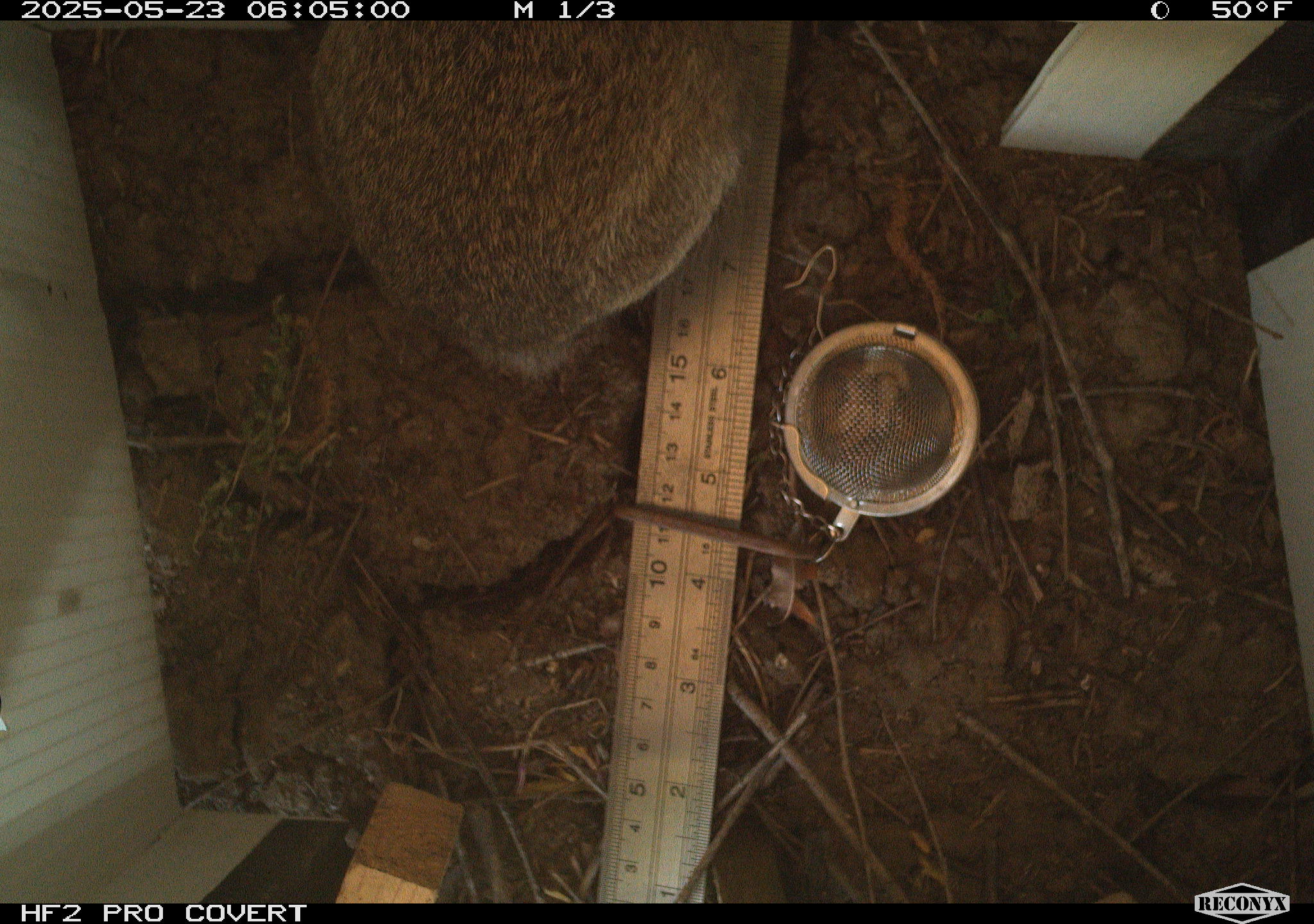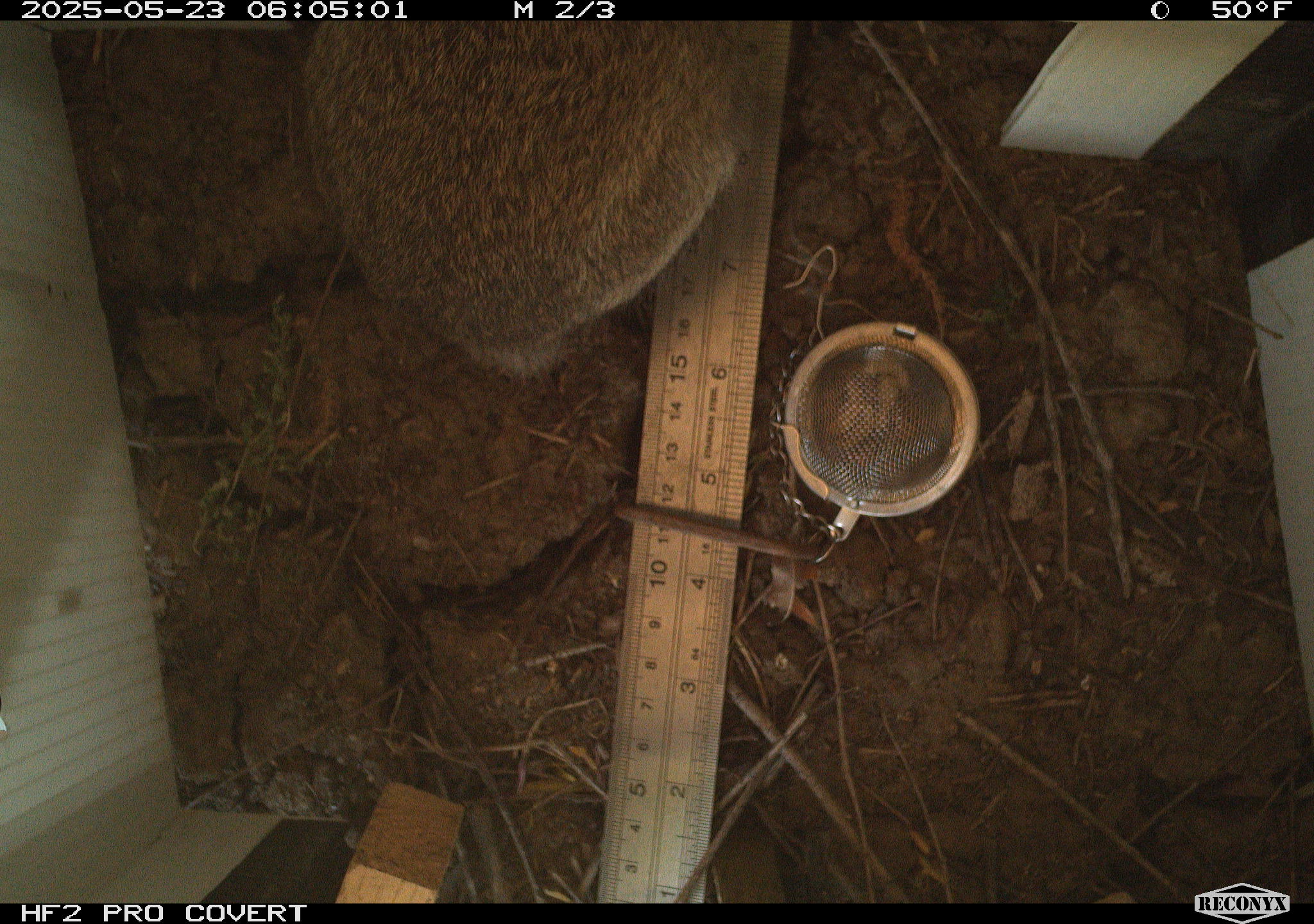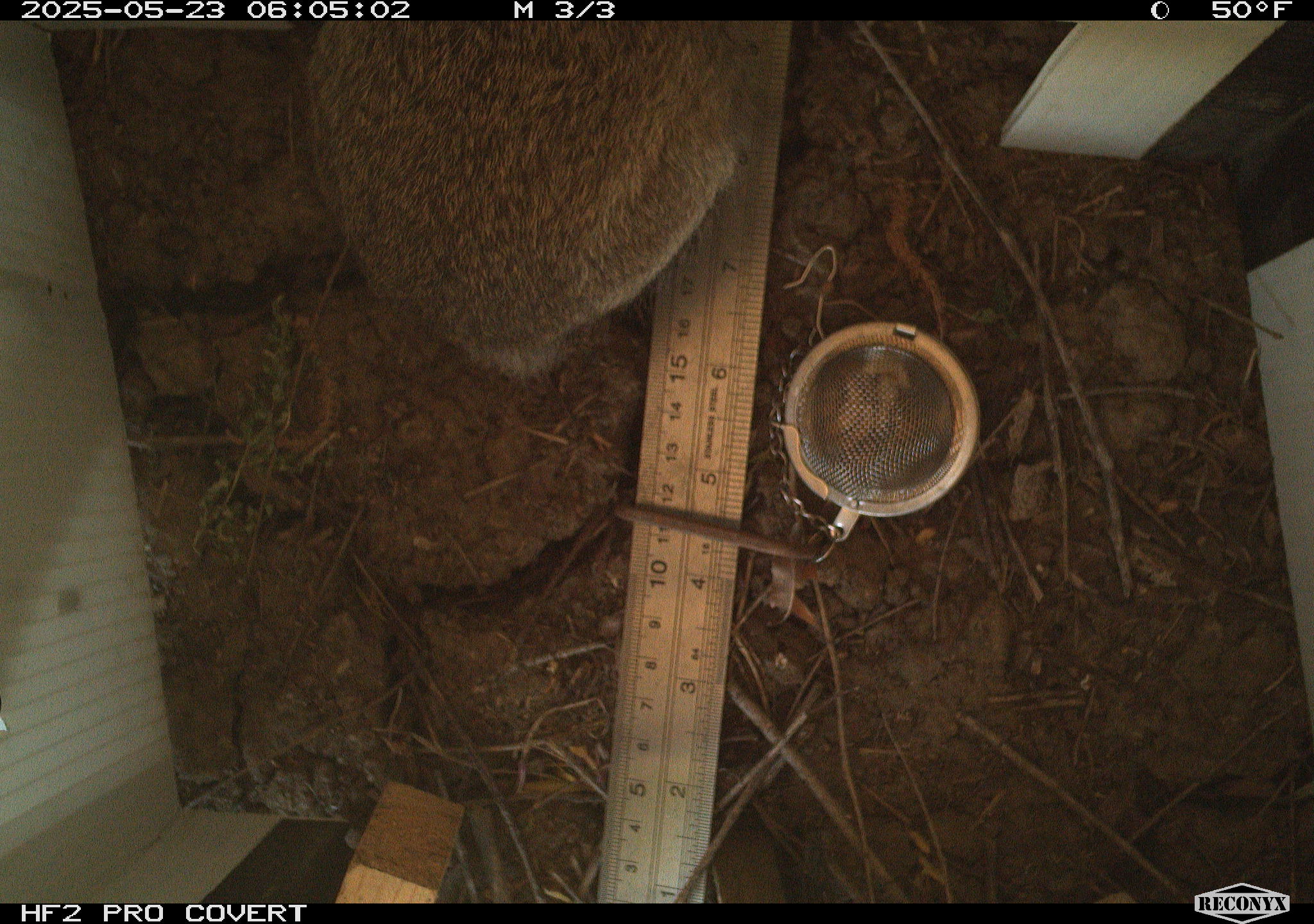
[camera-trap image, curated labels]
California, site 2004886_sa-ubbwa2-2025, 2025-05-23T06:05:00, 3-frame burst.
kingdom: Animalia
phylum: Chordata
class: Mammalia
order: Lagomorpha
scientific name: Lagomorpha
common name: hares, rabbits, and pikas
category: lagomorpha order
Lagomorpha order (hares, rabbits, and pikas) (Lagomorpha).